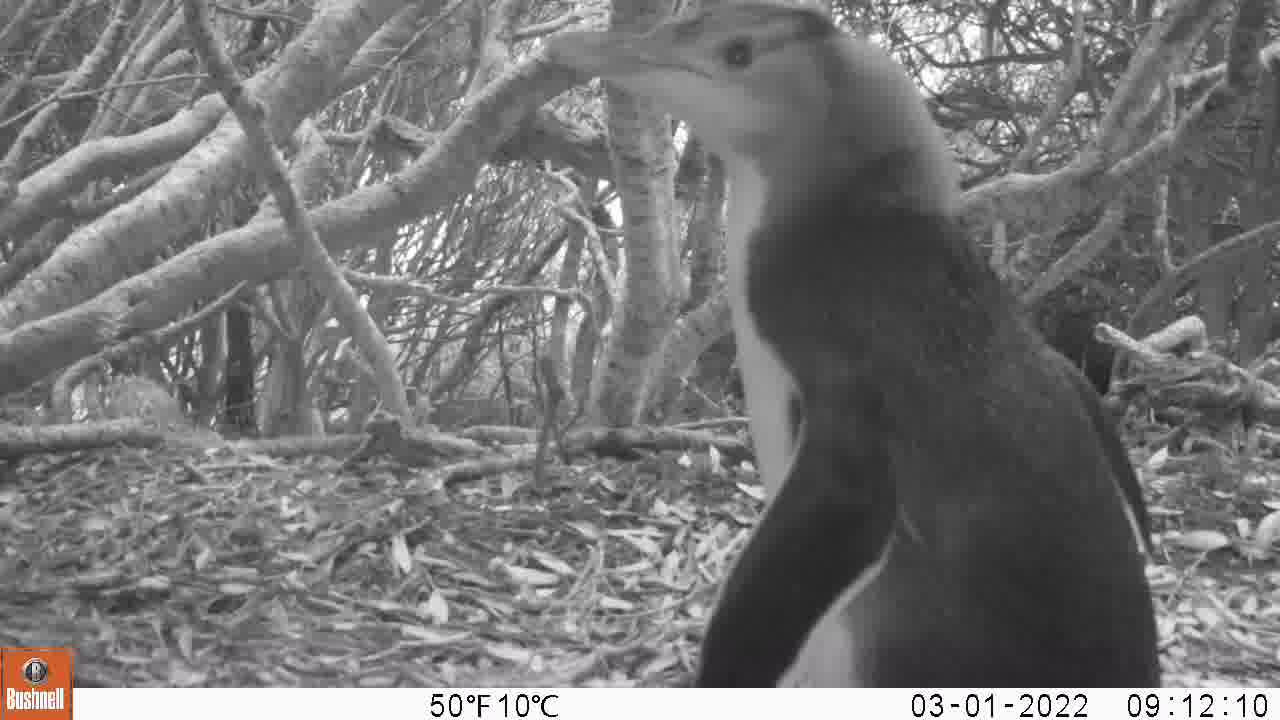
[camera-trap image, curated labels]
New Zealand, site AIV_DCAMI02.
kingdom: Animalia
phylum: Chordata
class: Aves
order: Sphenisciformes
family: Spheniscidae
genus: Megadyptes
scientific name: Megadyptes antipodes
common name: yellow-eyed penguin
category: yellow eyed penguin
Yellow eyed penguin (yellow-eyed penguin) (Megadyptes antipodes).